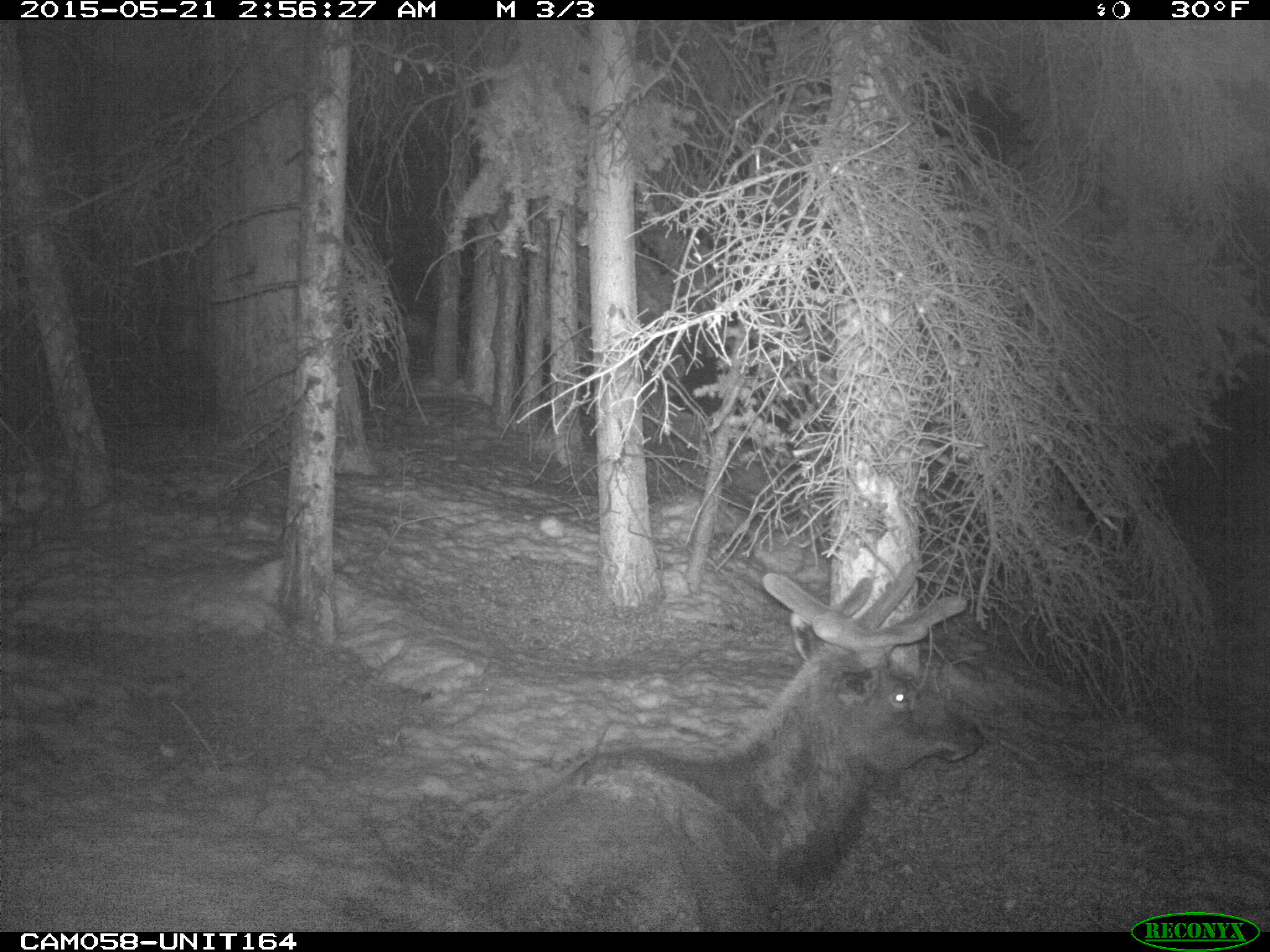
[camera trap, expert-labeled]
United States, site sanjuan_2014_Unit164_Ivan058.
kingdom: Animalia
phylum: Chordata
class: Mammalia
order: Artiodactyla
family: Cervidae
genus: Cervus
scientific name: Cervus elaphus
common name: red deer